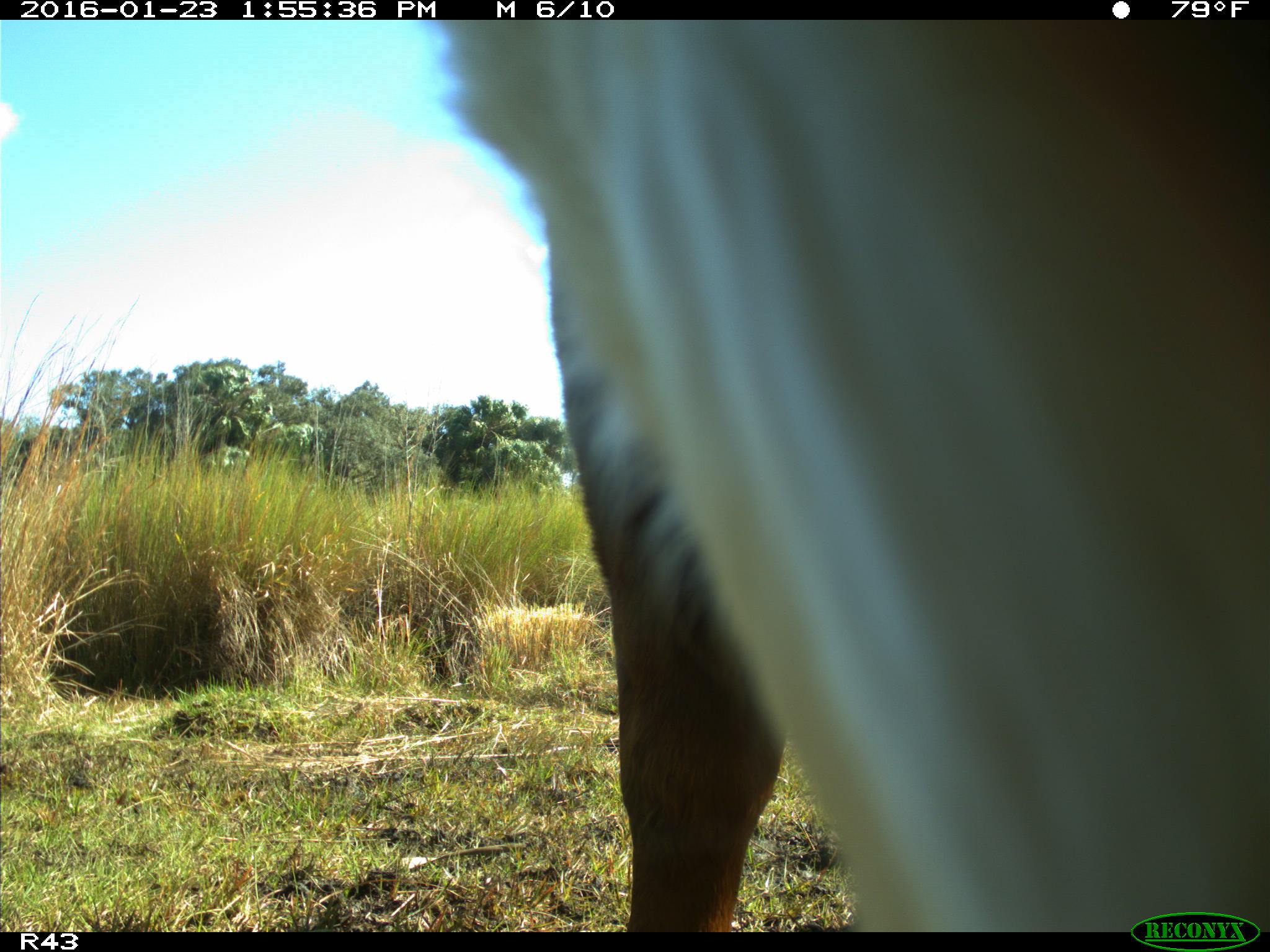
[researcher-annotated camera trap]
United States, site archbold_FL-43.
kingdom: Animalia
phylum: Chordata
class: Mammalia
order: Artiodactyla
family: Bovidae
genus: Bos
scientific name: Bos taurus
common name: domestic cow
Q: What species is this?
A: Bos taurus (domestic cow).